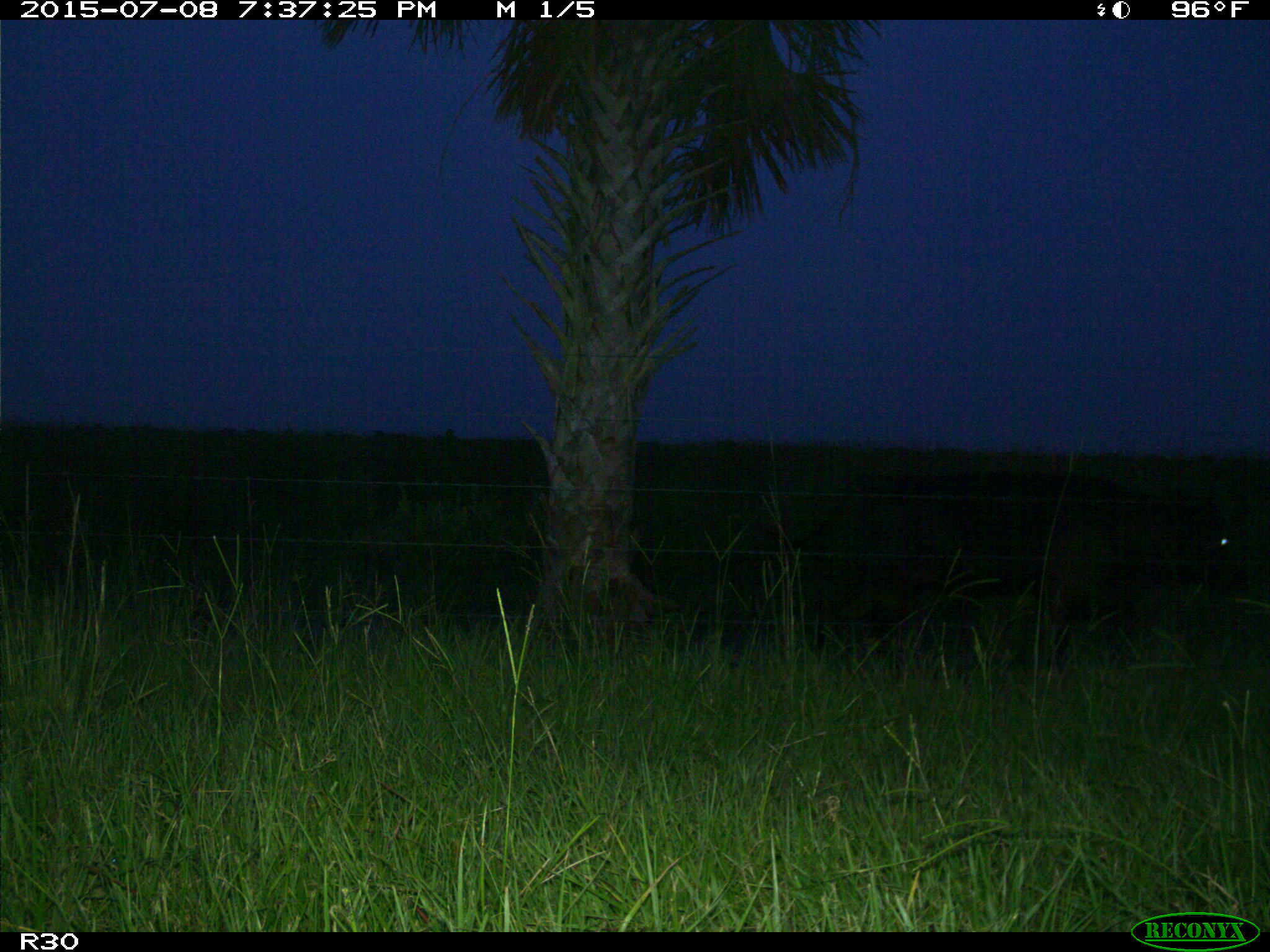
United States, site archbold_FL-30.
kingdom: Animalia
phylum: Chordata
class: Mammalia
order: Artiodactyla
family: Bovidae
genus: Bos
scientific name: Bos taurus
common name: domestic cow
Bos taurus (domestic cow).